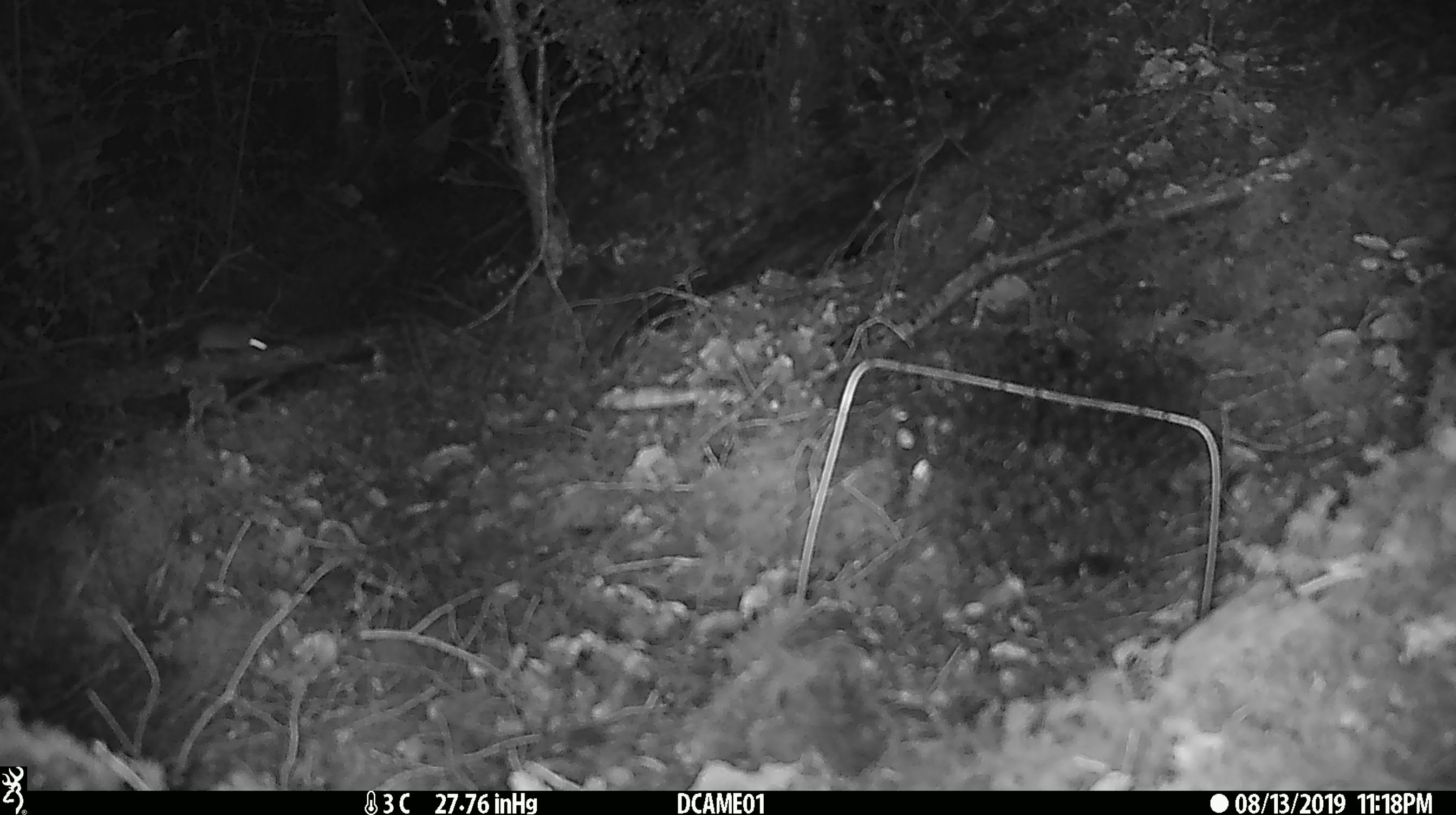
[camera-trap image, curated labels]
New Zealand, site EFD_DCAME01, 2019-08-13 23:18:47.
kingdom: Animalia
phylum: Chordata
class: Mammalia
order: Rodentia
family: Muridae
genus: Mus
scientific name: Mus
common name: mouse